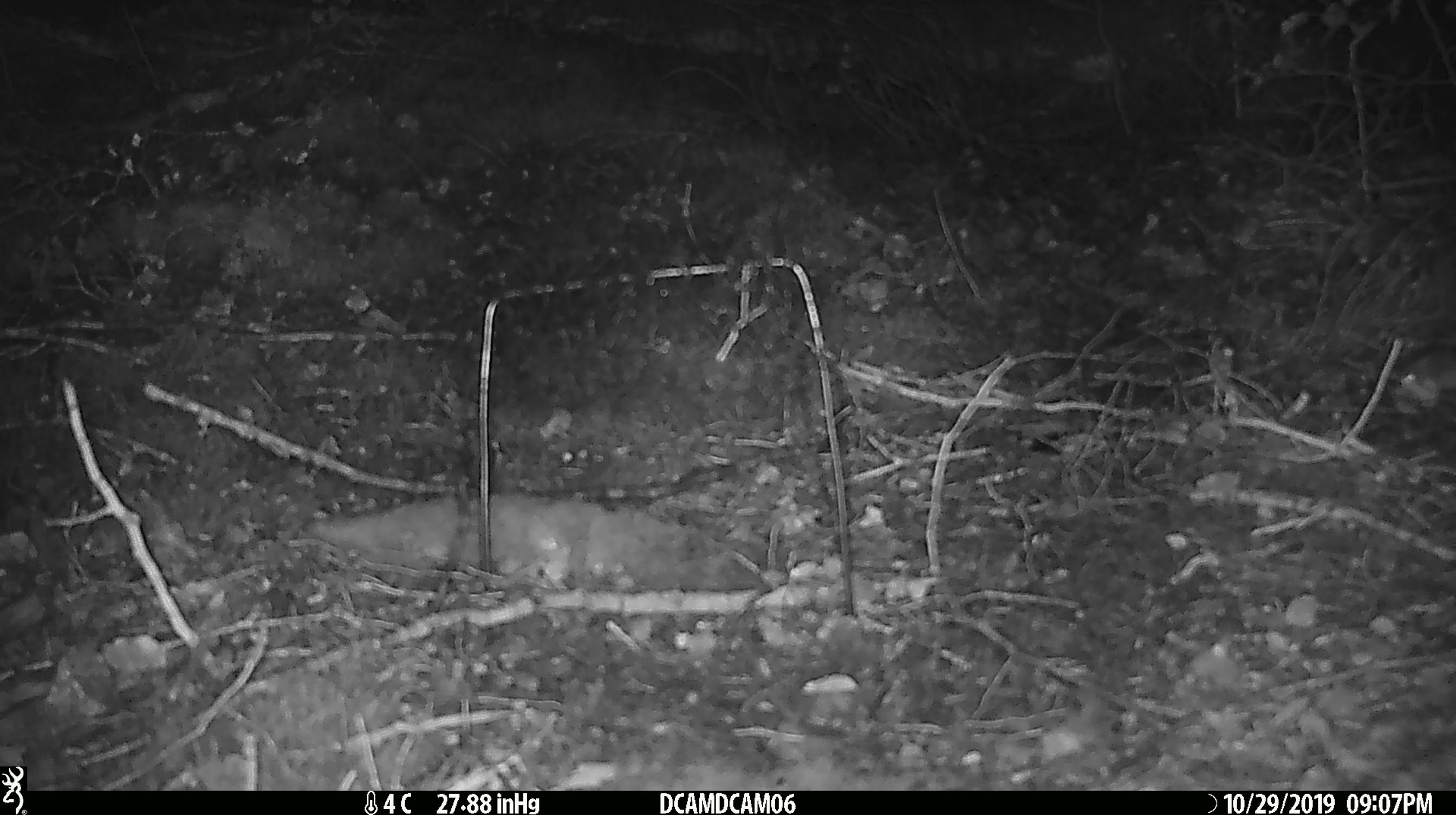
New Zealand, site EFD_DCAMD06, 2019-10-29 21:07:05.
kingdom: Animalia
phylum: Chordata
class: Mammalia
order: Rodentia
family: Muridae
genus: Mus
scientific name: Mus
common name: mouse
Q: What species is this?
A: Mouse (Mus).